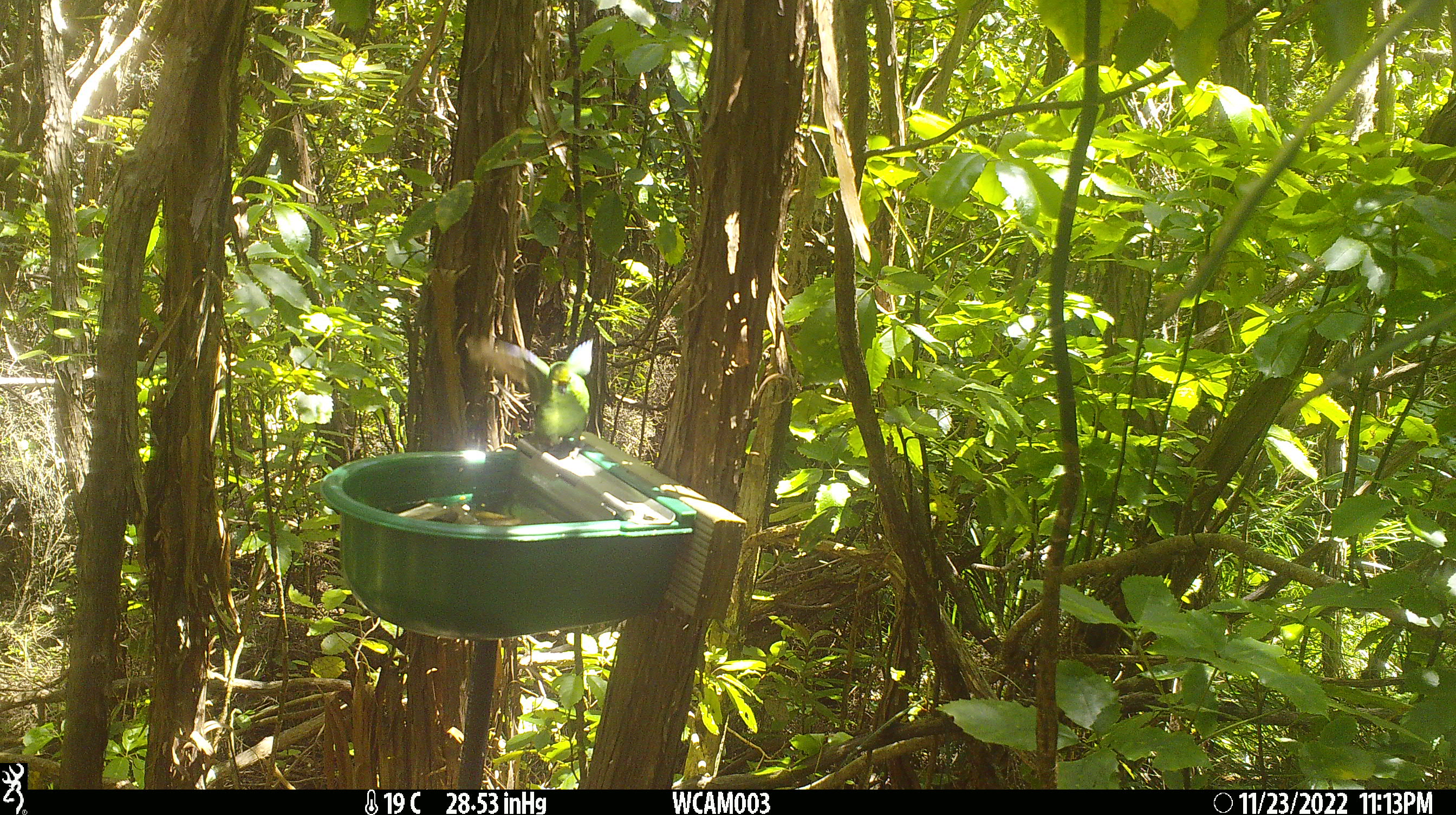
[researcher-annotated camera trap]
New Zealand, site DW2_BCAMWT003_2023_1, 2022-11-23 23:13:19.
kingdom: Animalia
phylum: Chordata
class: Aves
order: Psittaciformes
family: Psittaculidae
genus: Cyanoramphus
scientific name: Cyanoramphus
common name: parakeet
Parakeet (Cyanoramphus).